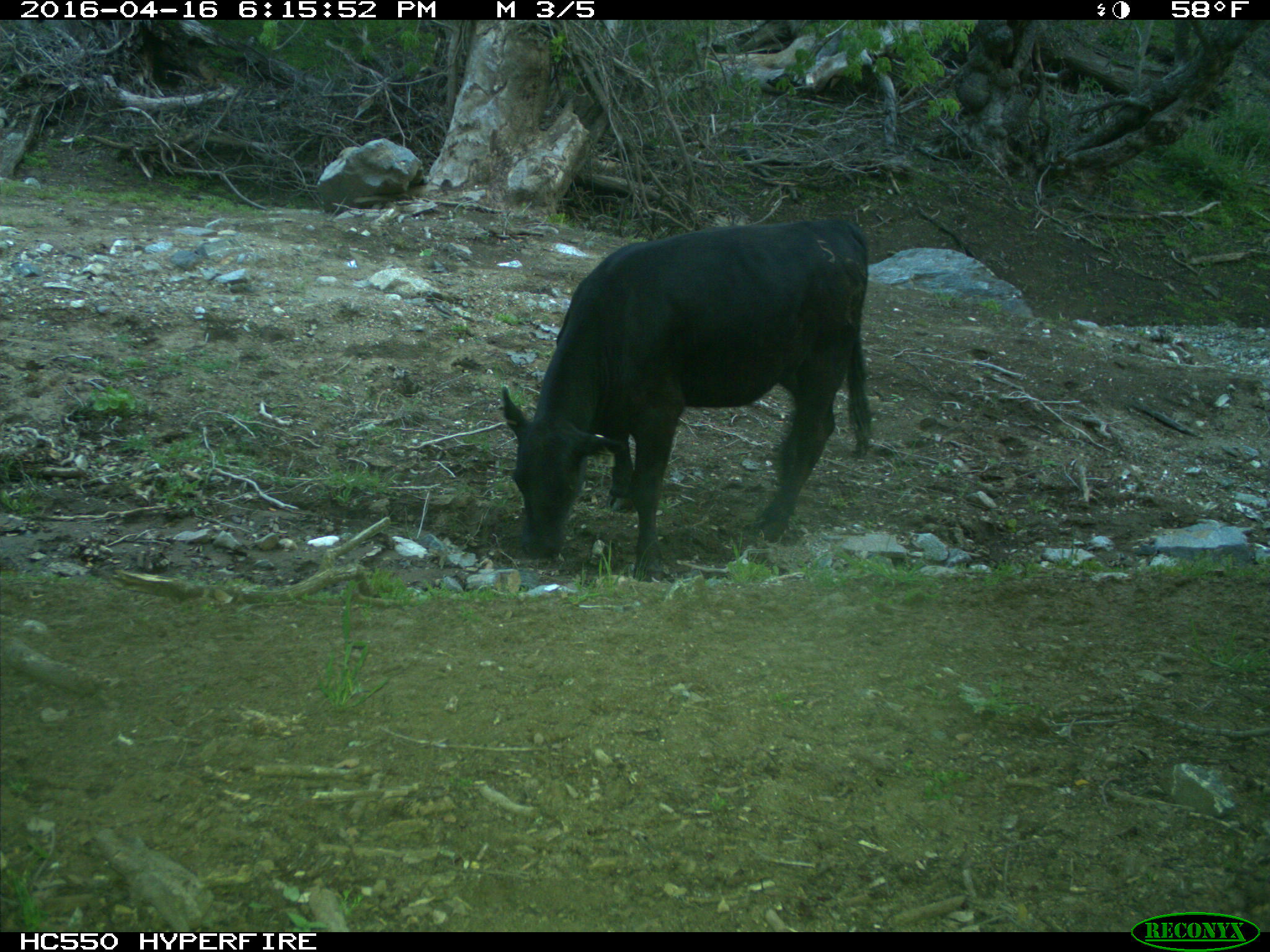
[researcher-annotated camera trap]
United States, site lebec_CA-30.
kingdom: Animalia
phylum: Chordata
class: Mammalia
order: Artiodactyla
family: Bovidae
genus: Bos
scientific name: Bos taurus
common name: domestic cow